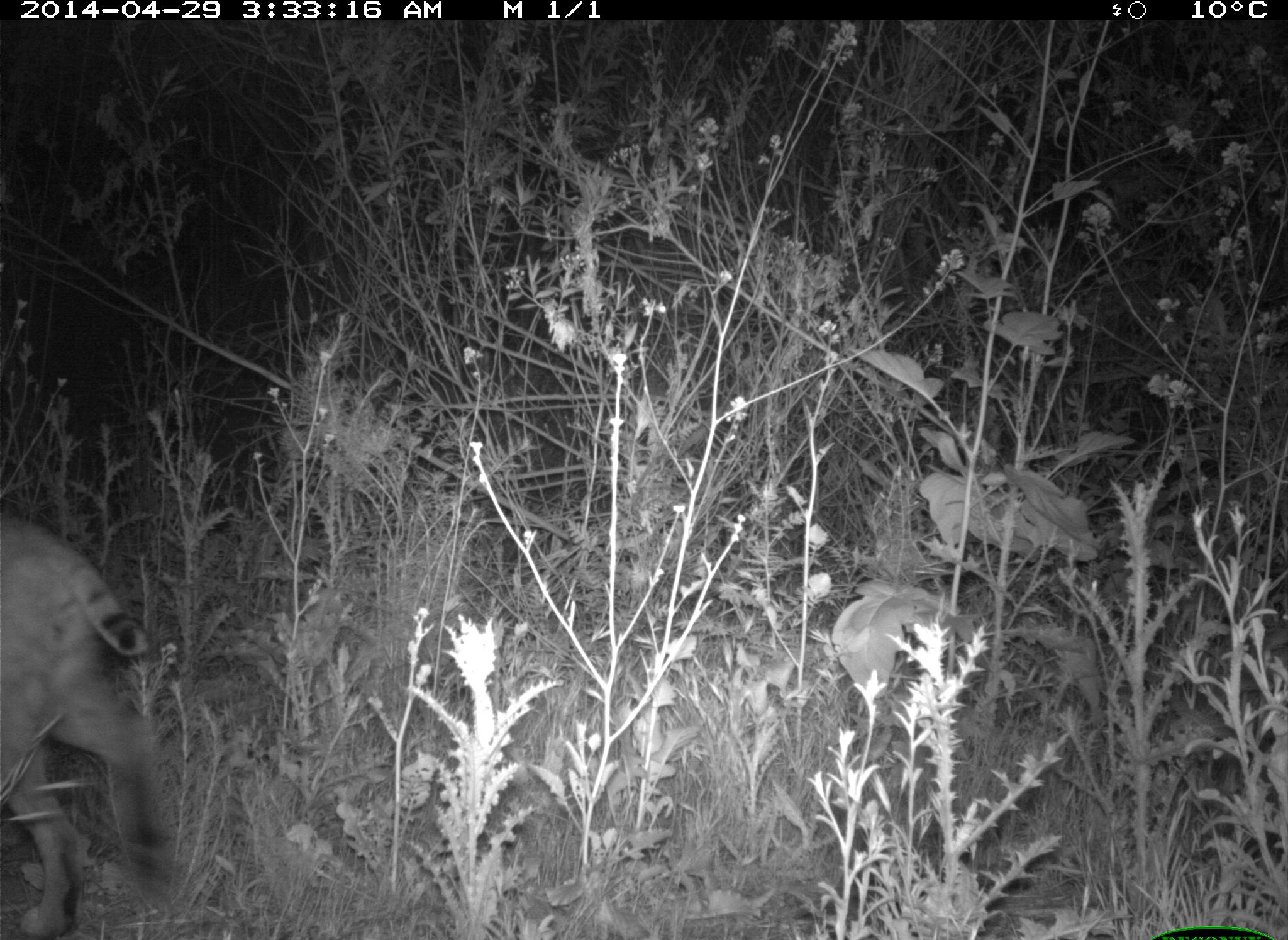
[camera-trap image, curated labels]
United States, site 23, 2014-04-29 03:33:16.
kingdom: Animalia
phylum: Chordata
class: Mammalia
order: Carnivora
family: Felidae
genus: Lynx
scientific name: Lynx rufus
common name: bobcat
Bobcat (Lynx rufus).